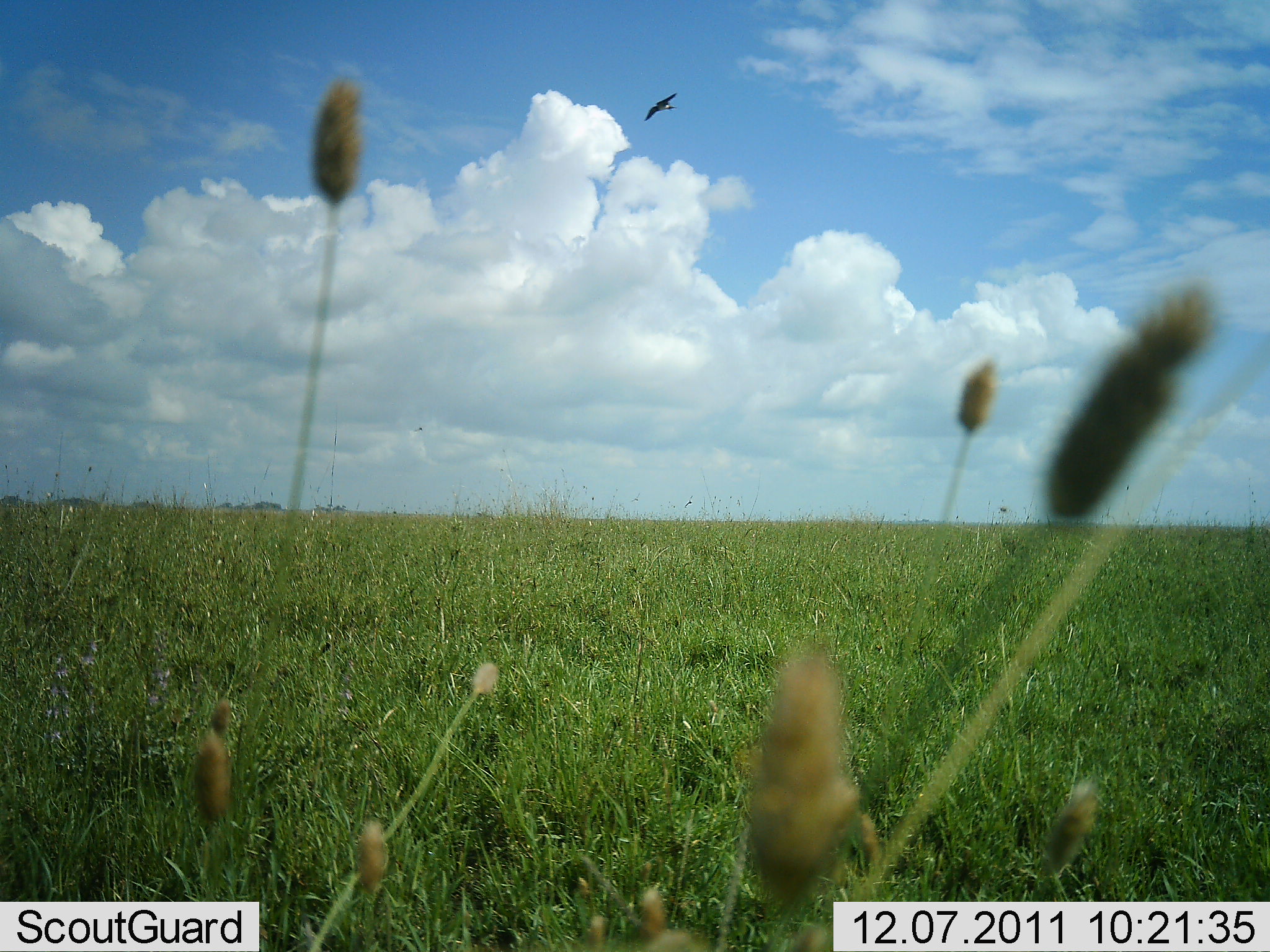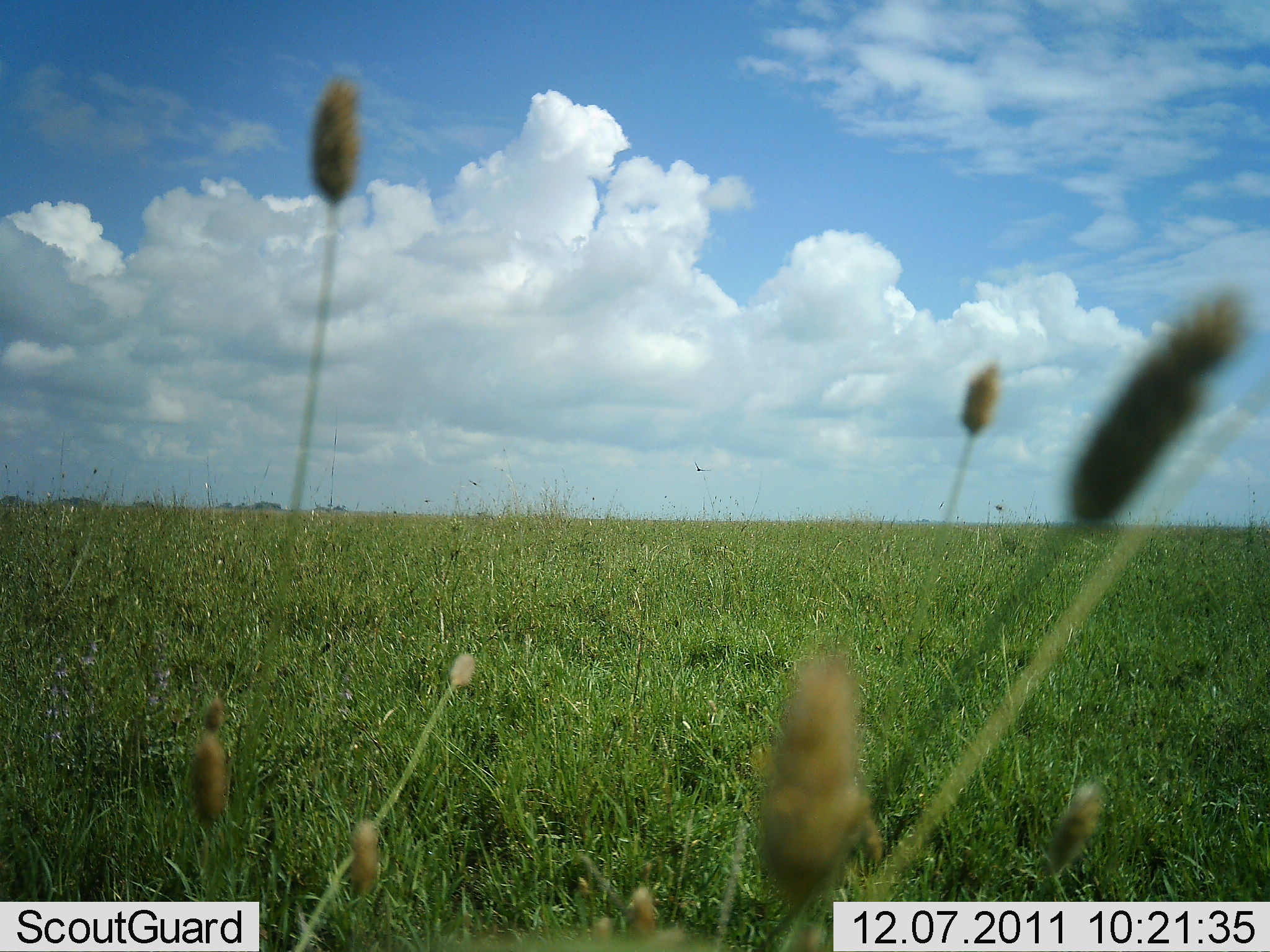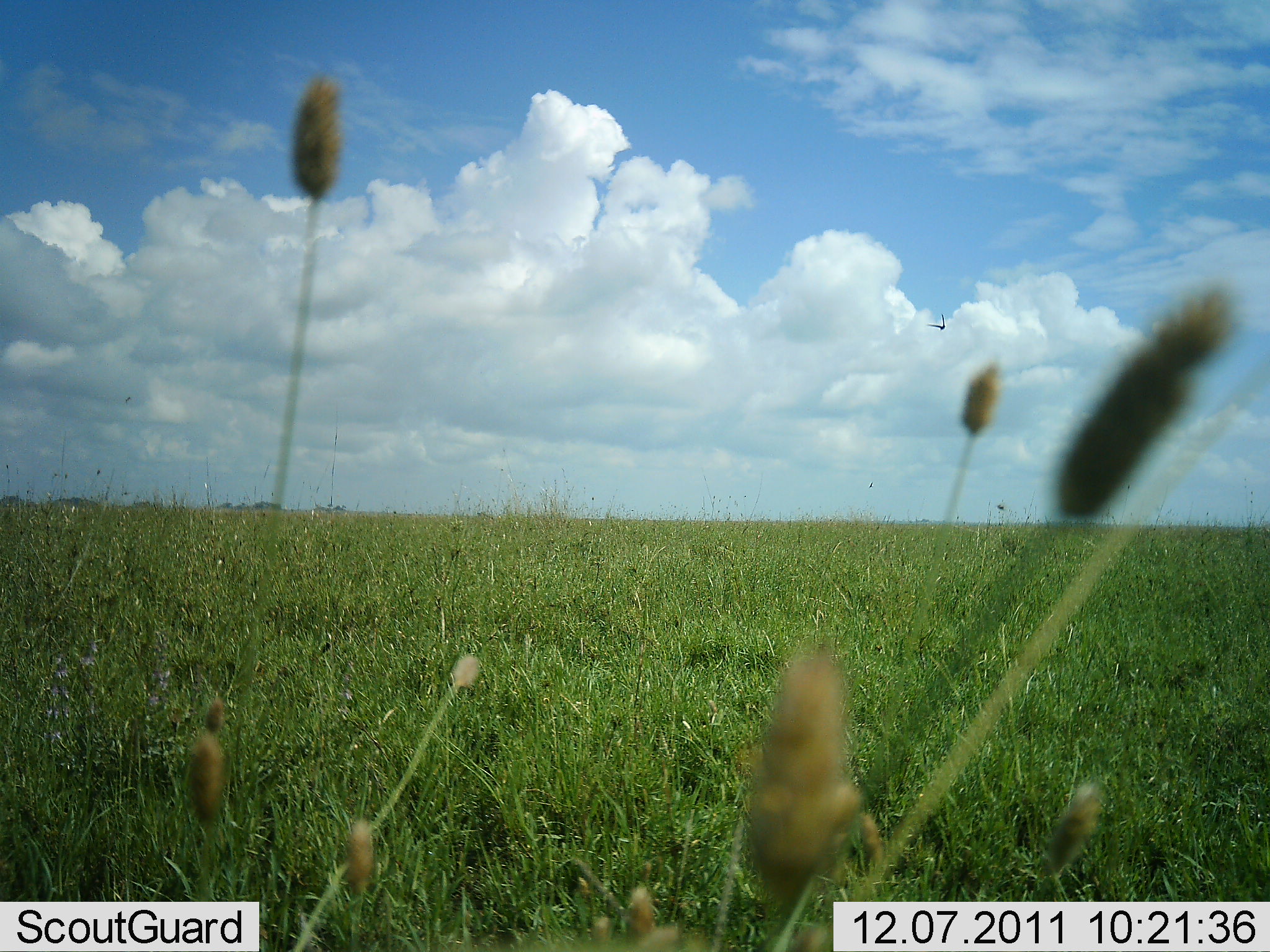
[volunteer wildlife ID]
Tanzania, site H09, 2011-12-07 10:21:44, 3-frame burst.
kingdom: Animalia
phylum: Chordata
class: Aves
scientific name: Aves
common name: bird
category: otherbird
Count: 1.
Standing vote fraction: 0%.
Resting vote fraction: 0%.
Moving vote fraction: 100%.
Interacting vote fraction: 0%.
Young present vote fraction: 0%.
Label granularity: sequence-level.